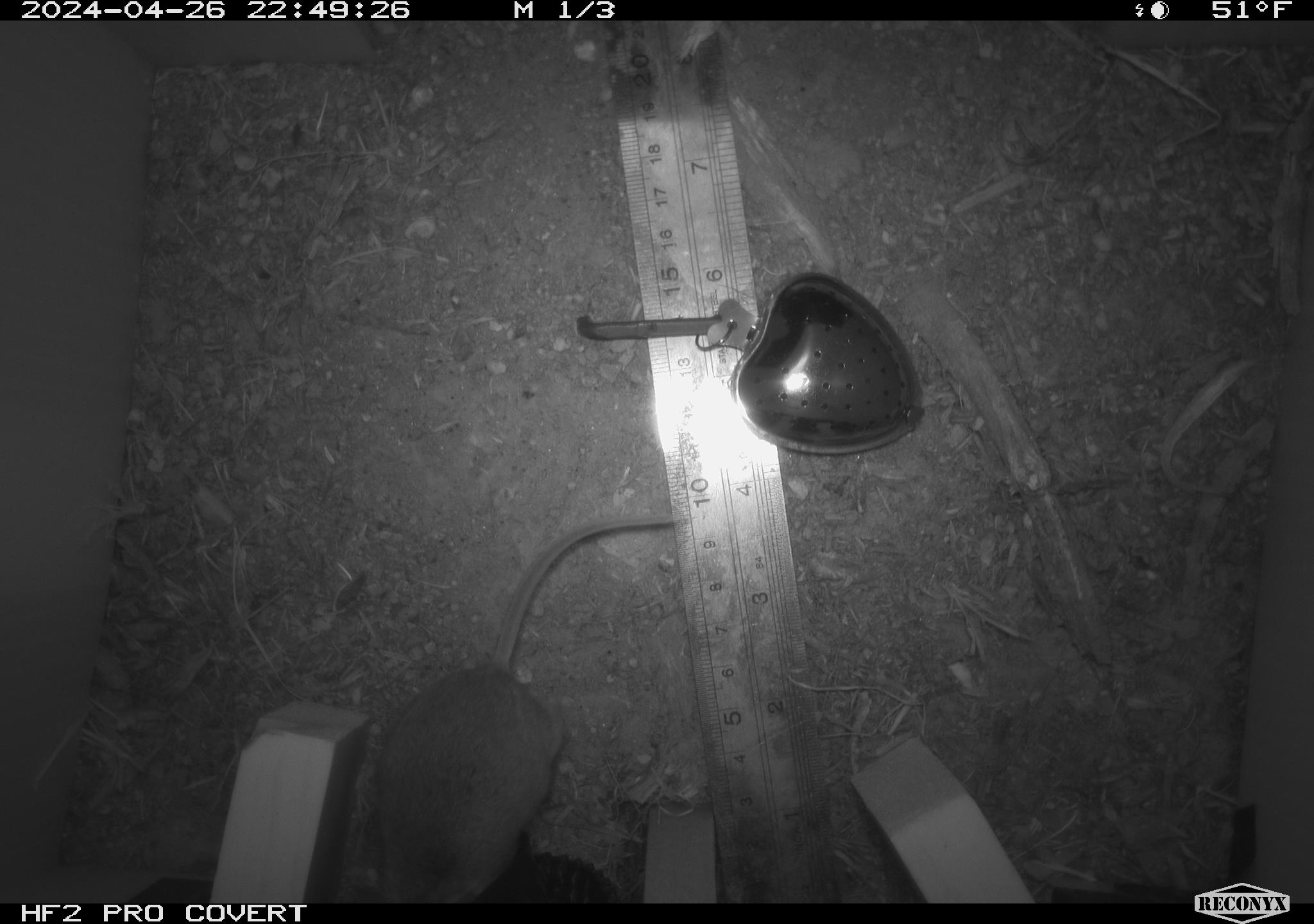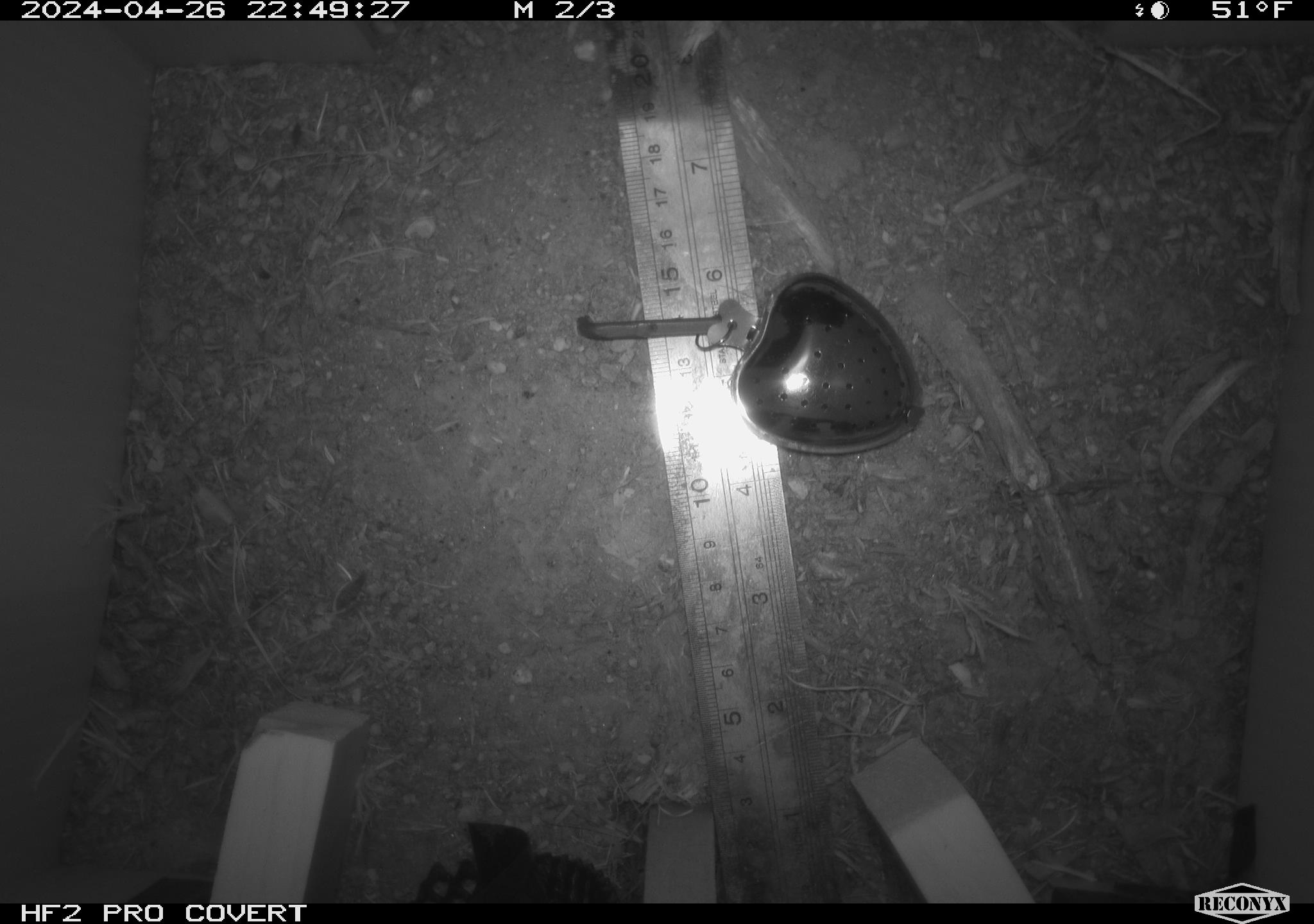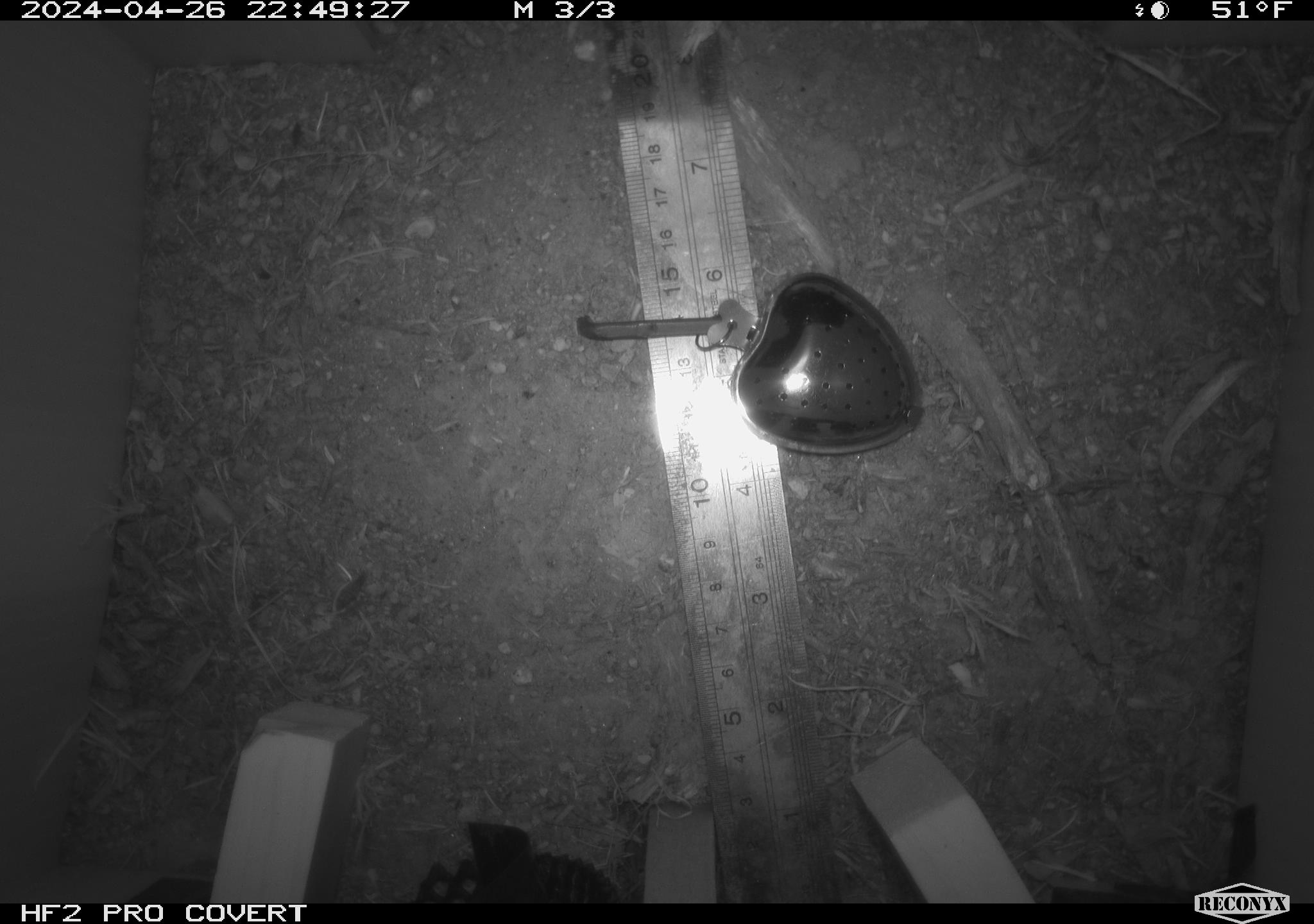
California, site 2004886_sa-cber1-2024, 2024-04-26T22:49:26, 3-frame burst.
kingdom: Animalia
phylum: Chordata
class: Mammalia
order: Rodentia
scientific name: Rodentia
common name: mouse species